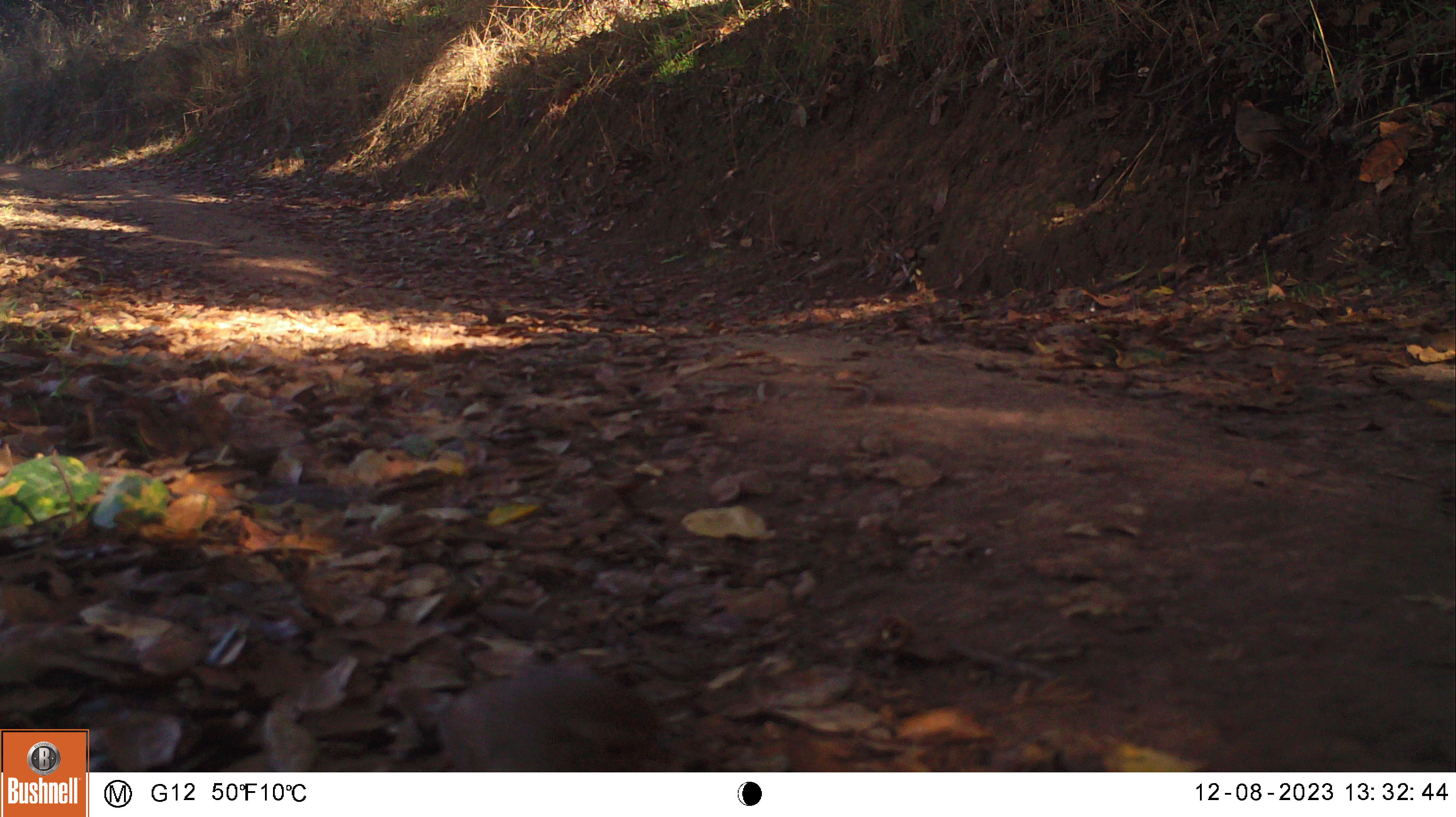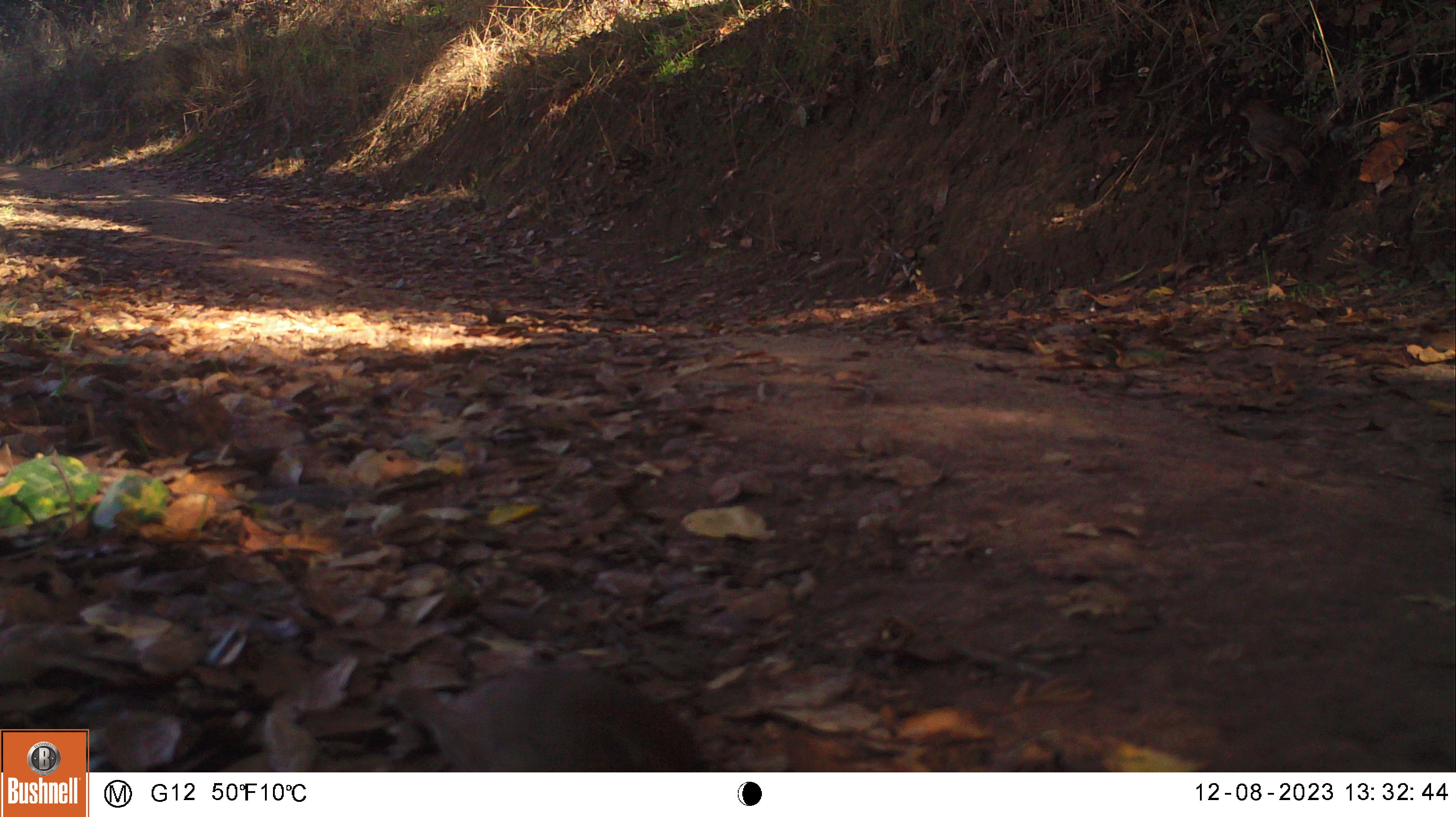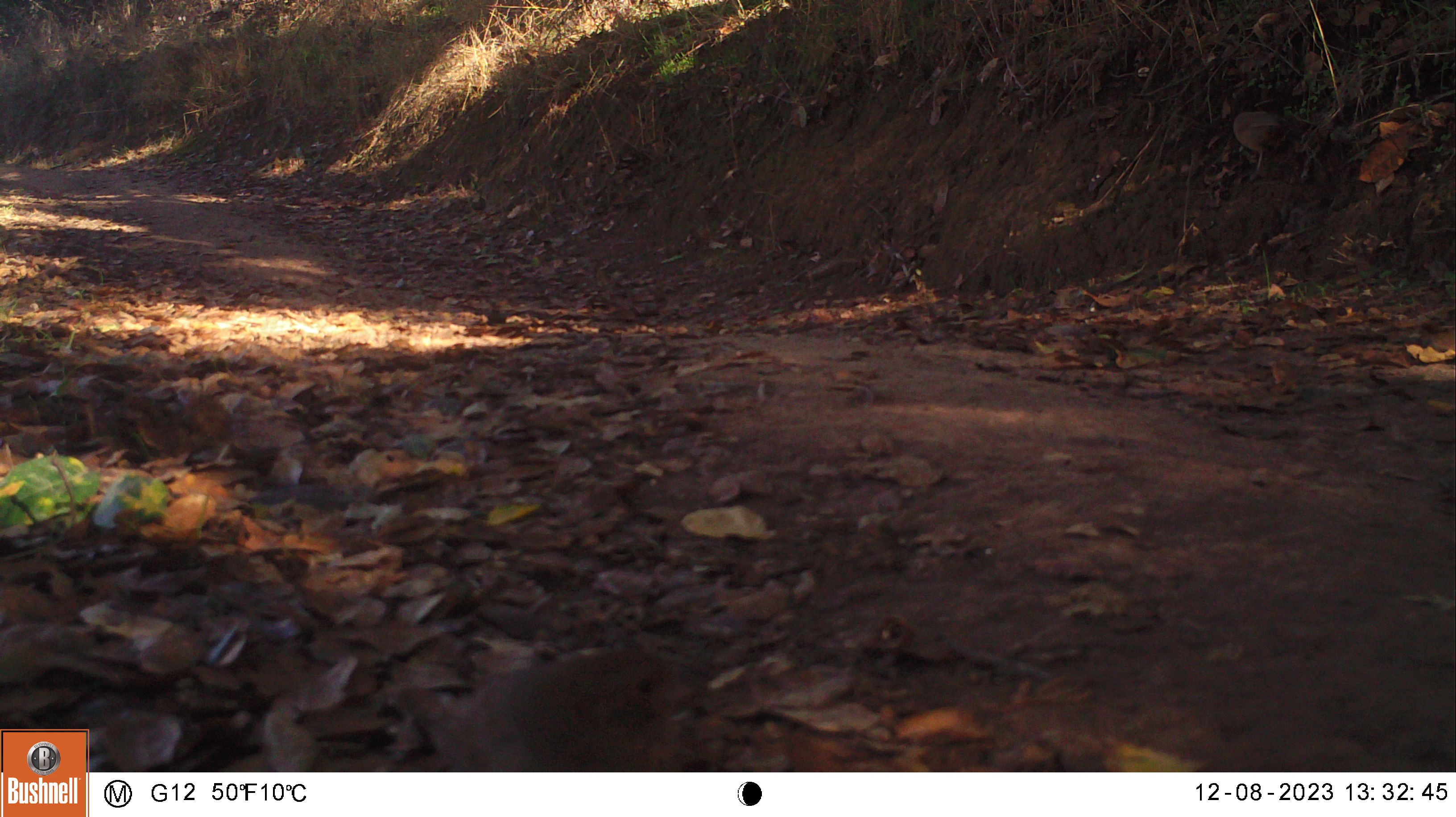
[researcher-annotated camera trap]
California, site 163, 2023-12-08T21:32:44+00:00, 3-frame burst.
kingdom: Animalia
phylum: Chordata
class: Aves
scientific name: Aves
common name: bird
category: unknown bird